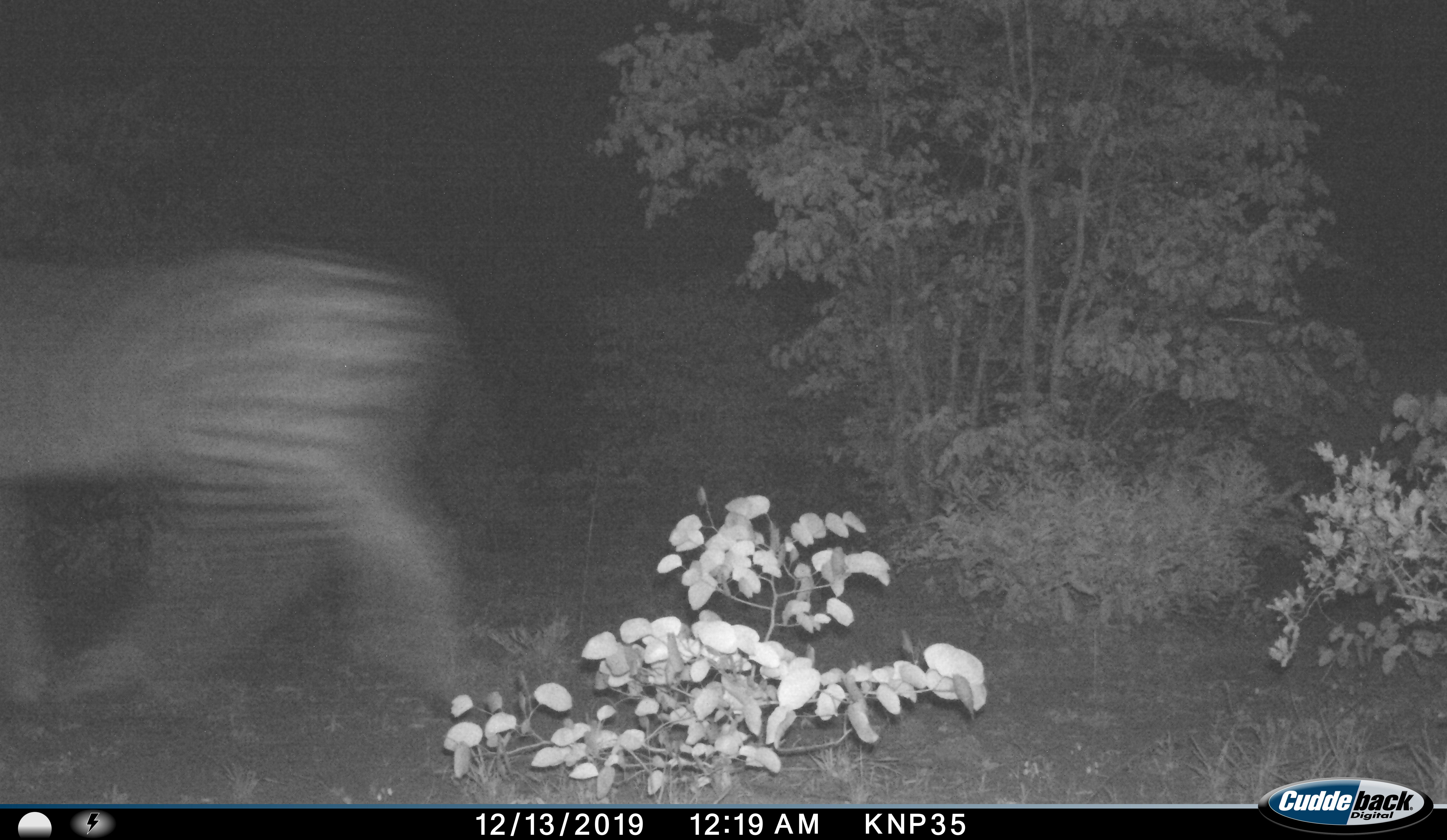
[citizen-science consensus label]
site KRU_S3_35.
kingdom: Animalia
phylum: Chordata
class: Mammalia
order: Perissodactyla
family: Equidae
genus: Equus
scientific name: Equus quagga burchellii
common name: burchell's zebra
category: zebraburchells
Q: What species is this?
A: Zebraburchells (burchell's zebra) (Equus quagga burchellii).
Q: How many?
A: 1.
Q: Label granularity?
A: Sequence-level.